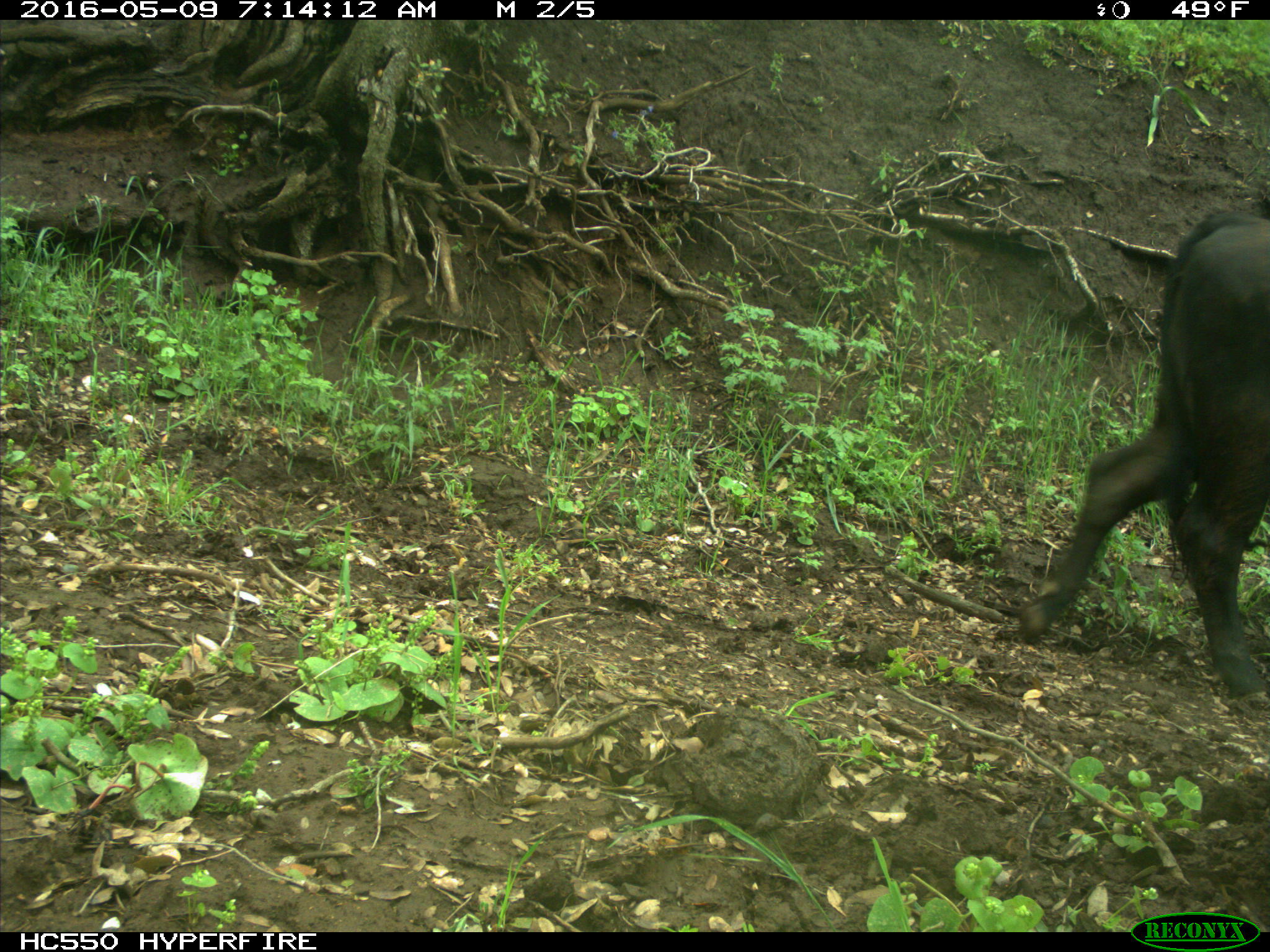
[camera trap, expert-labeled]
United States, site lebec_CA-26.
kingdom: Animalia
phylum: Chordata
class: Mammalia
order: Artiodactyla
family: Bovidae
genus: Bos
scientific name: Bos taurus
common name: domestic cow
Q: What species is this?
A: Bos taurus (domestic cow).